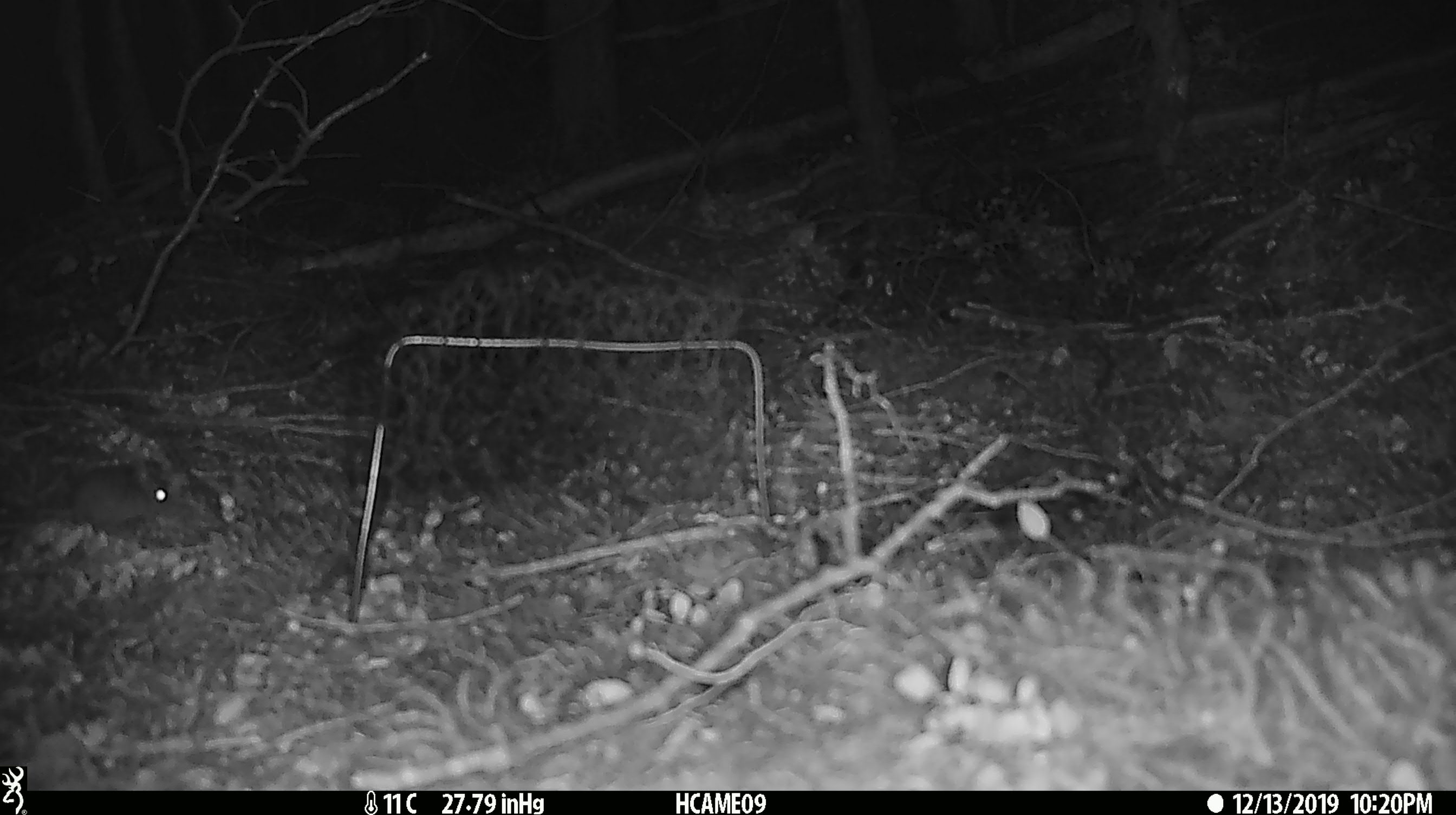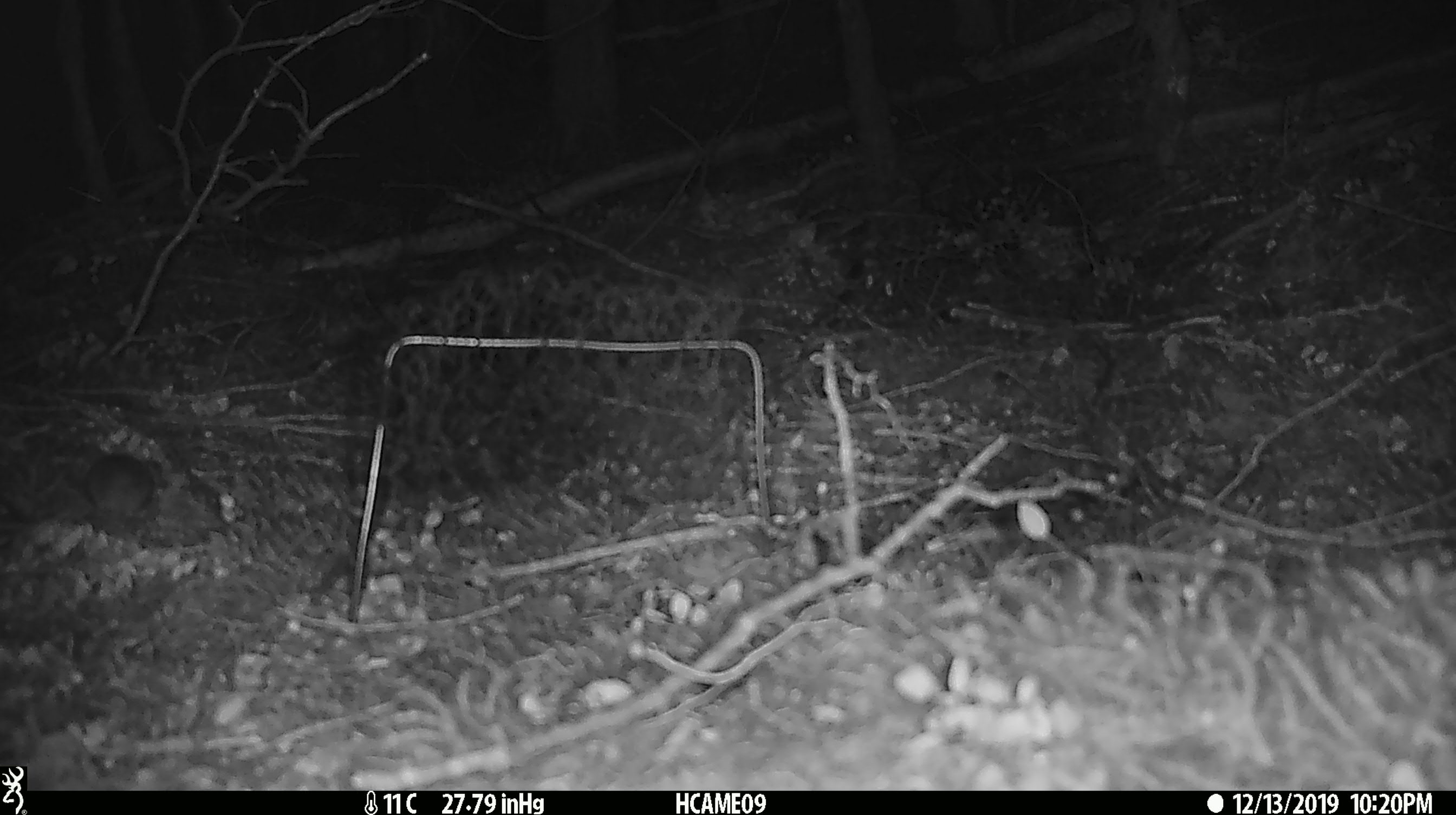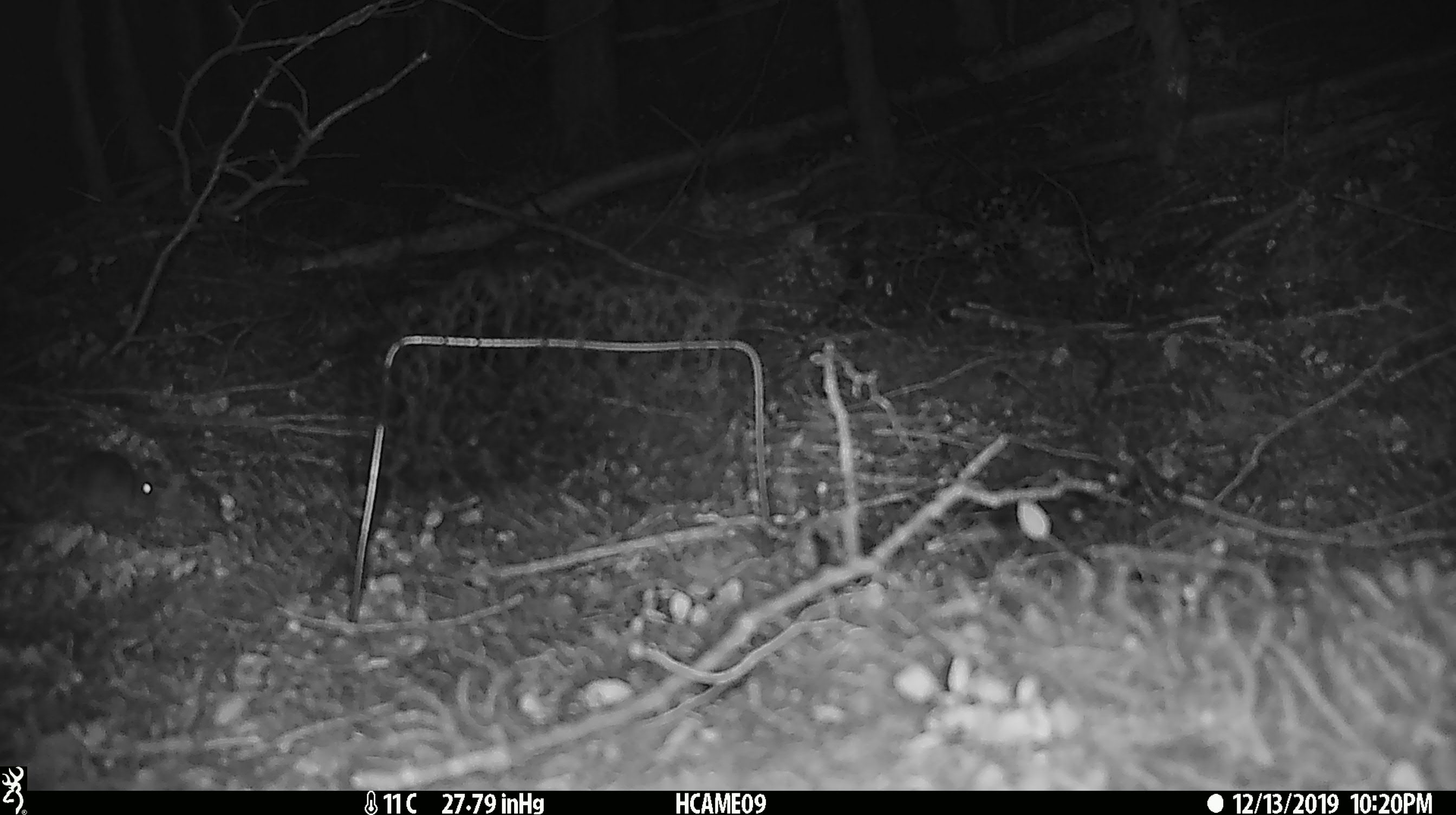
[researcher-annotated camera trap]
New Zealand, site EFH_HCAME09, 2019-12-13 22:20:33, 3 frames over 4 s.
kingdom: Animalia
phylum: Chordata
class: Mammalia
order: Rodentia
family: Muridae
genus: Mus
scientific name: Mus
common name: mouse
Mouse (Mus).